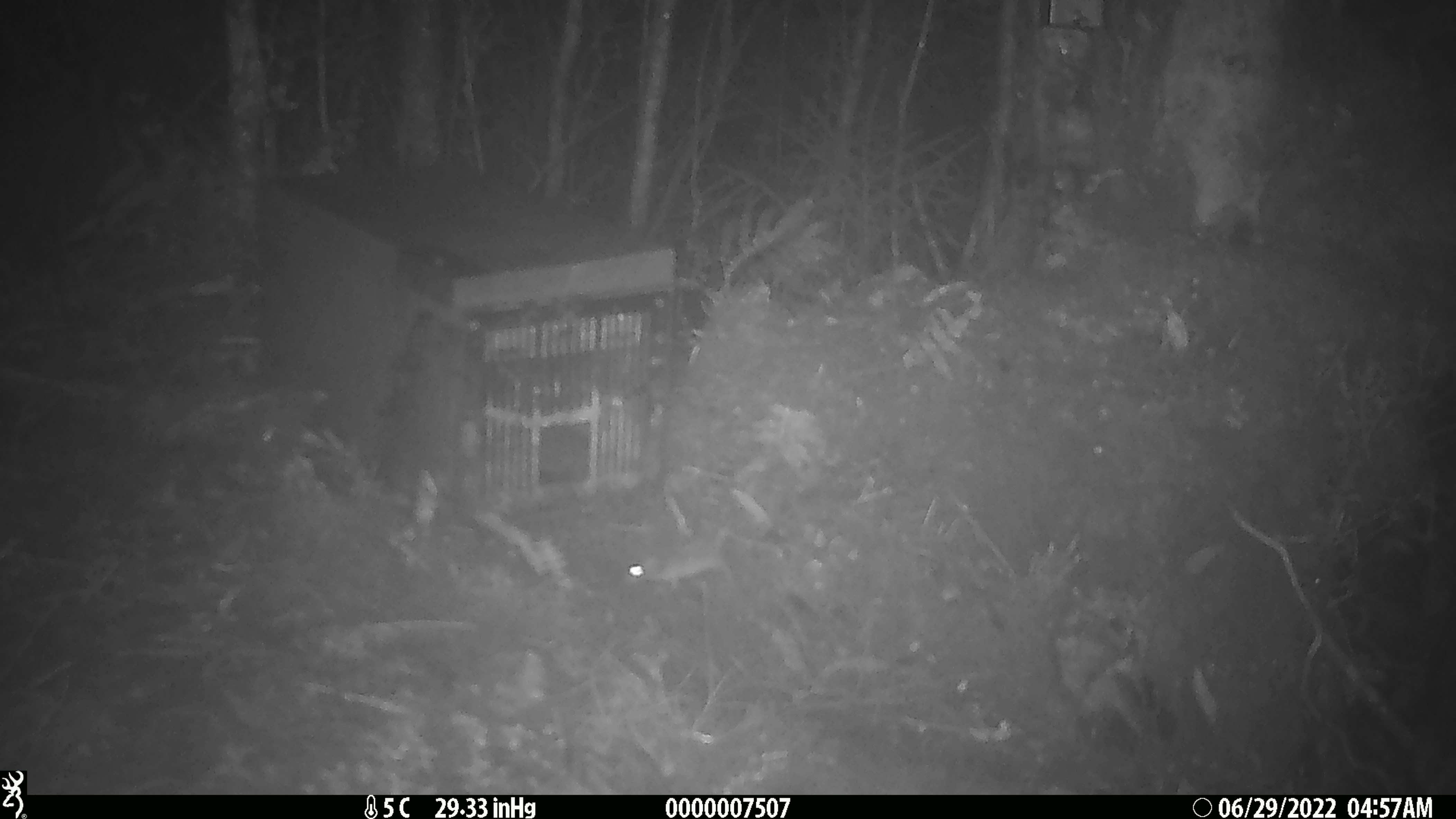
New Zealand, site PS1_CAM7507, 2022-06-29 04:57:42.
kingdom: Animalia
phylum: Chordata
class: Mammalia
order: Rodentia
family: Muridae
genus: Mus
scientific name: Mus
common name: mouse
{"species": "mouse (Mus)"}